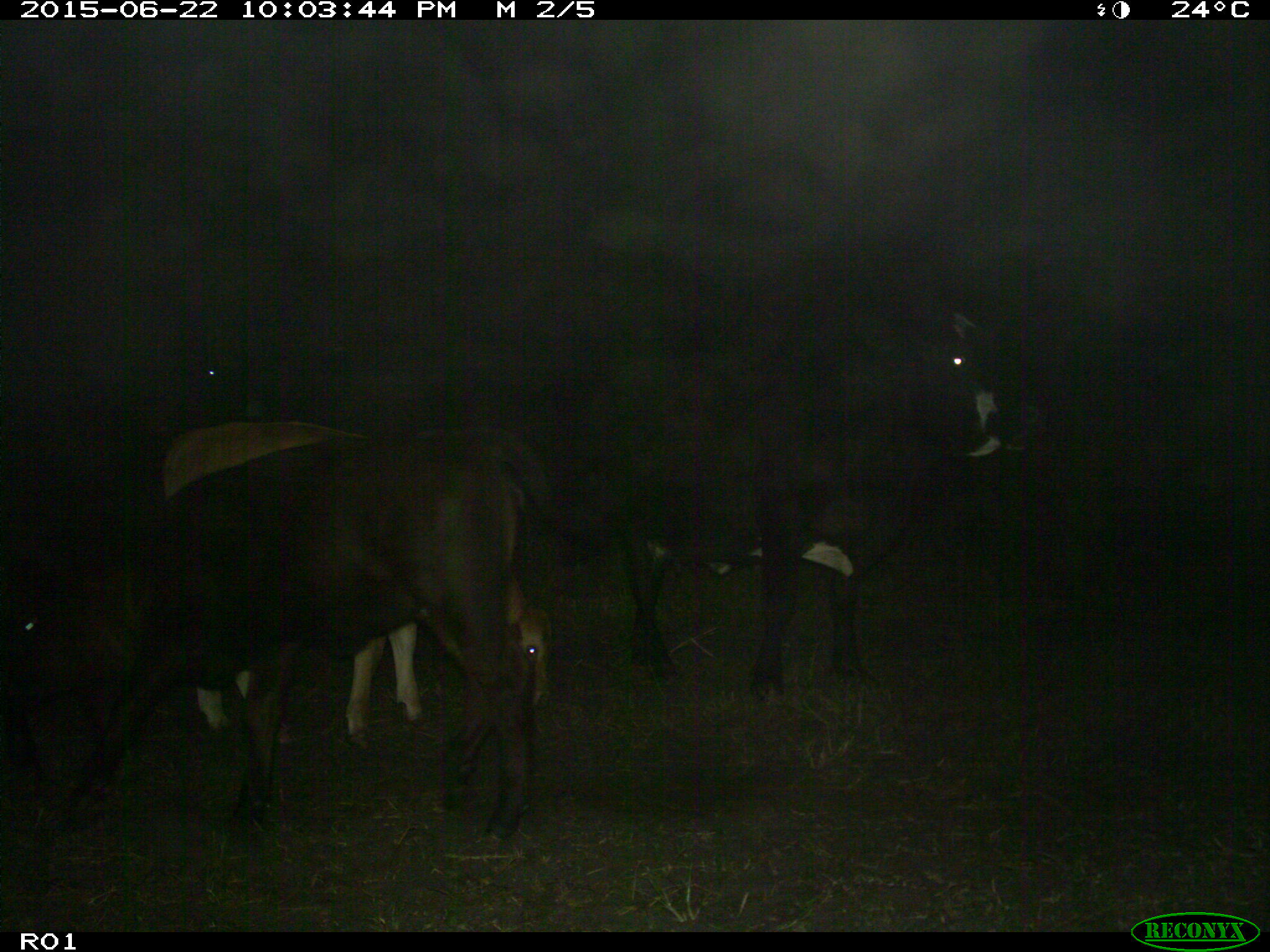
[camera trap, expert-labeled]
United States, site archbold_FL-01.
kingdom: Animalia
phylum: Chordata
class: Mammalia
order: Artiodactyla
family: Bovidae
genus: Bos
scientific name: Bos taurus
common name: domestic cow